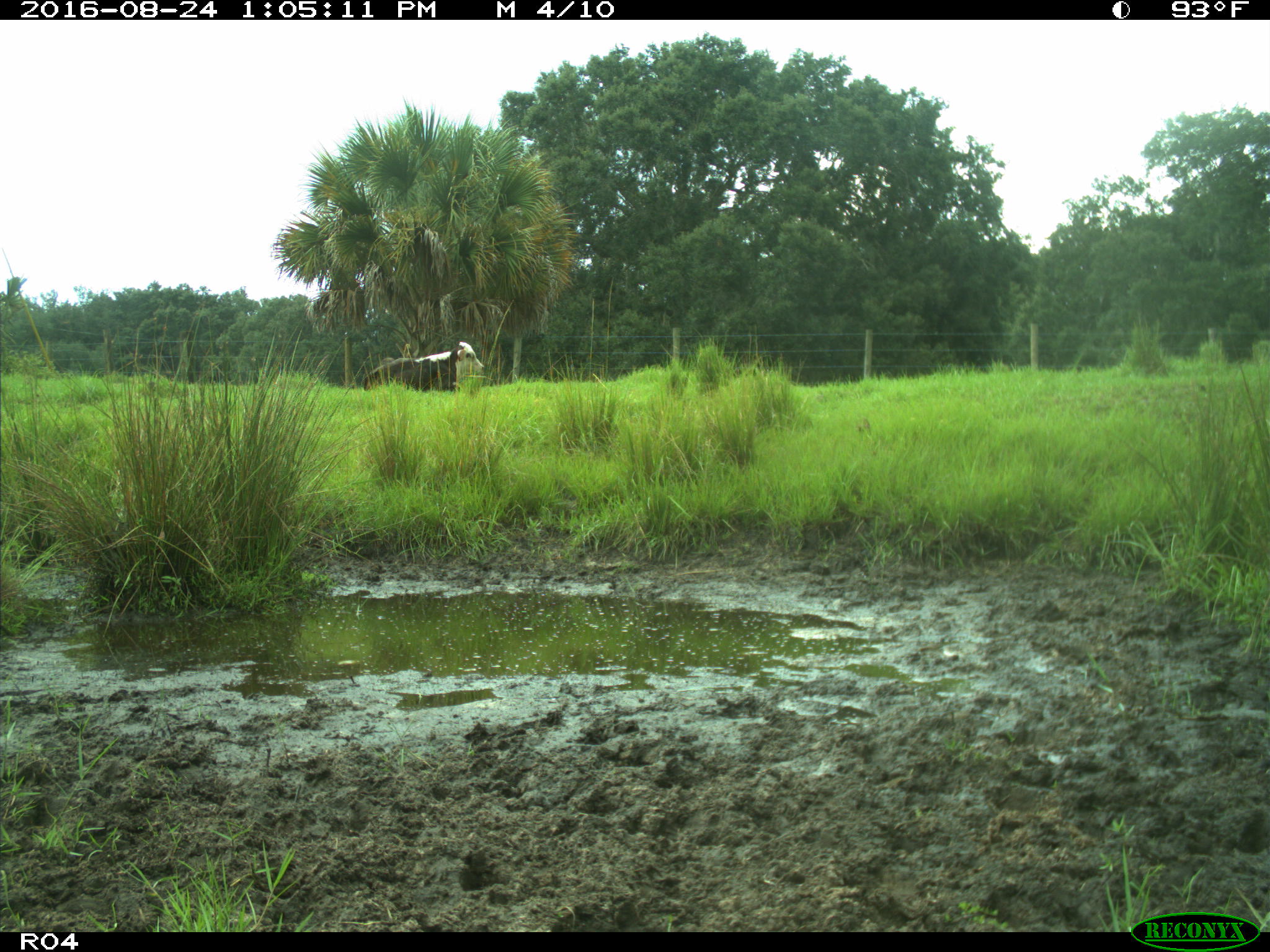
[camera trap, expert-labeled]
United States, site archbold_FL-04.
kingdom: Animalia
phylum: Chordata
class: Mammalia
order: Artiodactyla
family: Bovidae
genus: Bos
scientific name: Bos taurus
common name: domestic cow